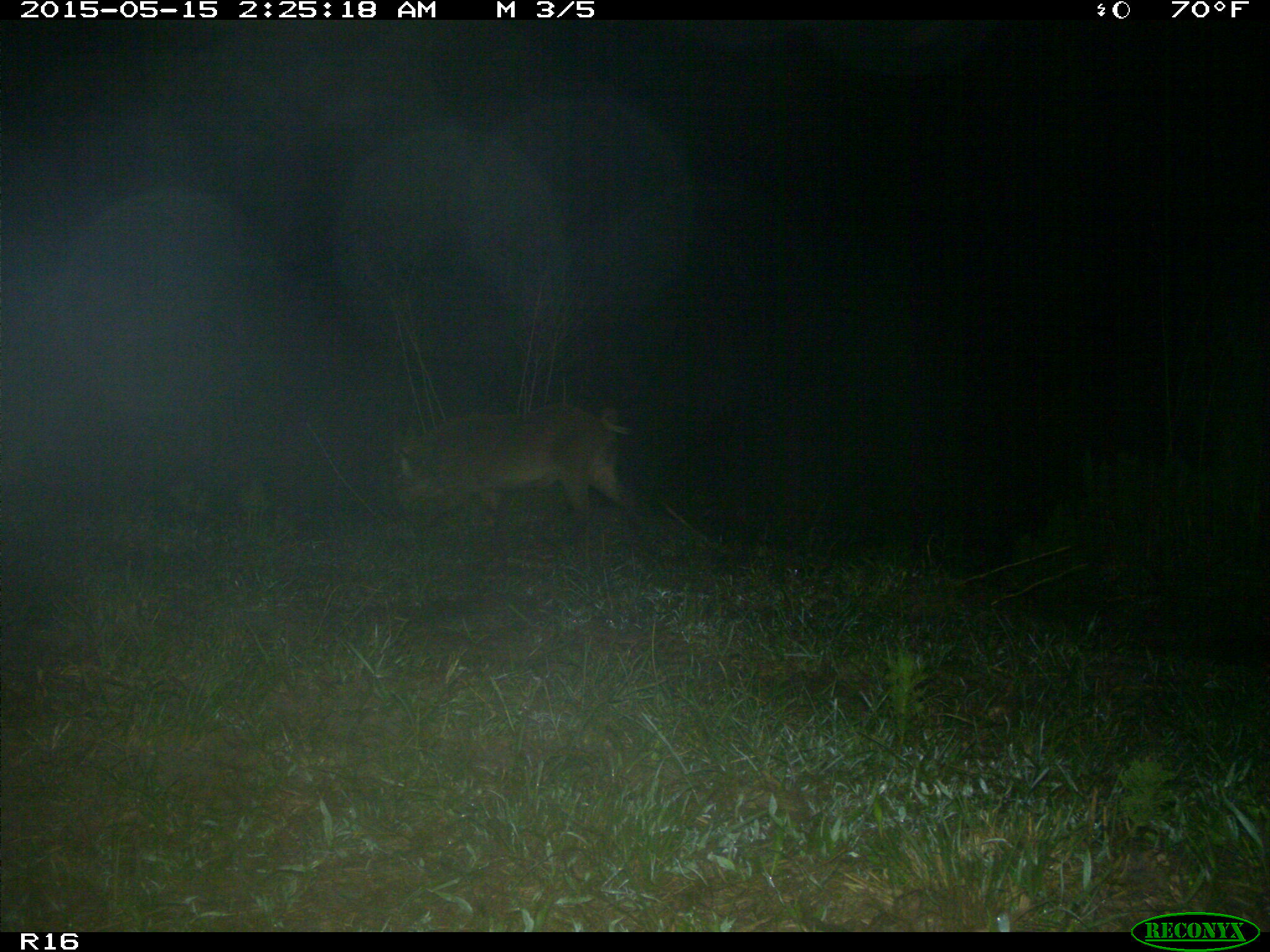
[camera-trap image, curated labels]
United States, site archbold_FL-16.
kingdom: Animalia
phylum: Chordata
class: Mammalia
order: Artiodactyla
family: Suidae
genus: Sus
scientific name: Sus scrofa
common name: wild boar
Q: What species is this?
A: Sus scrofa (wild boar).